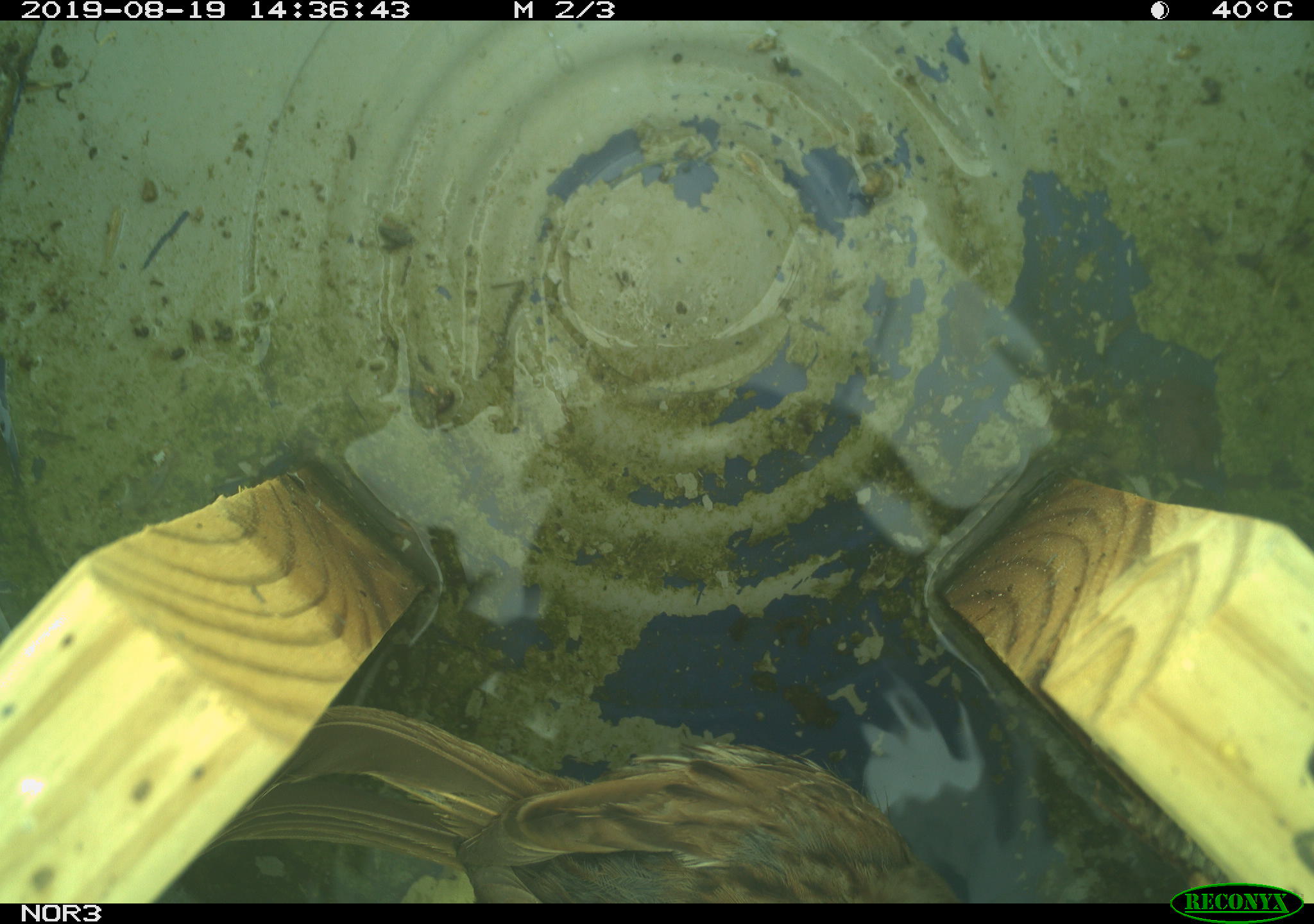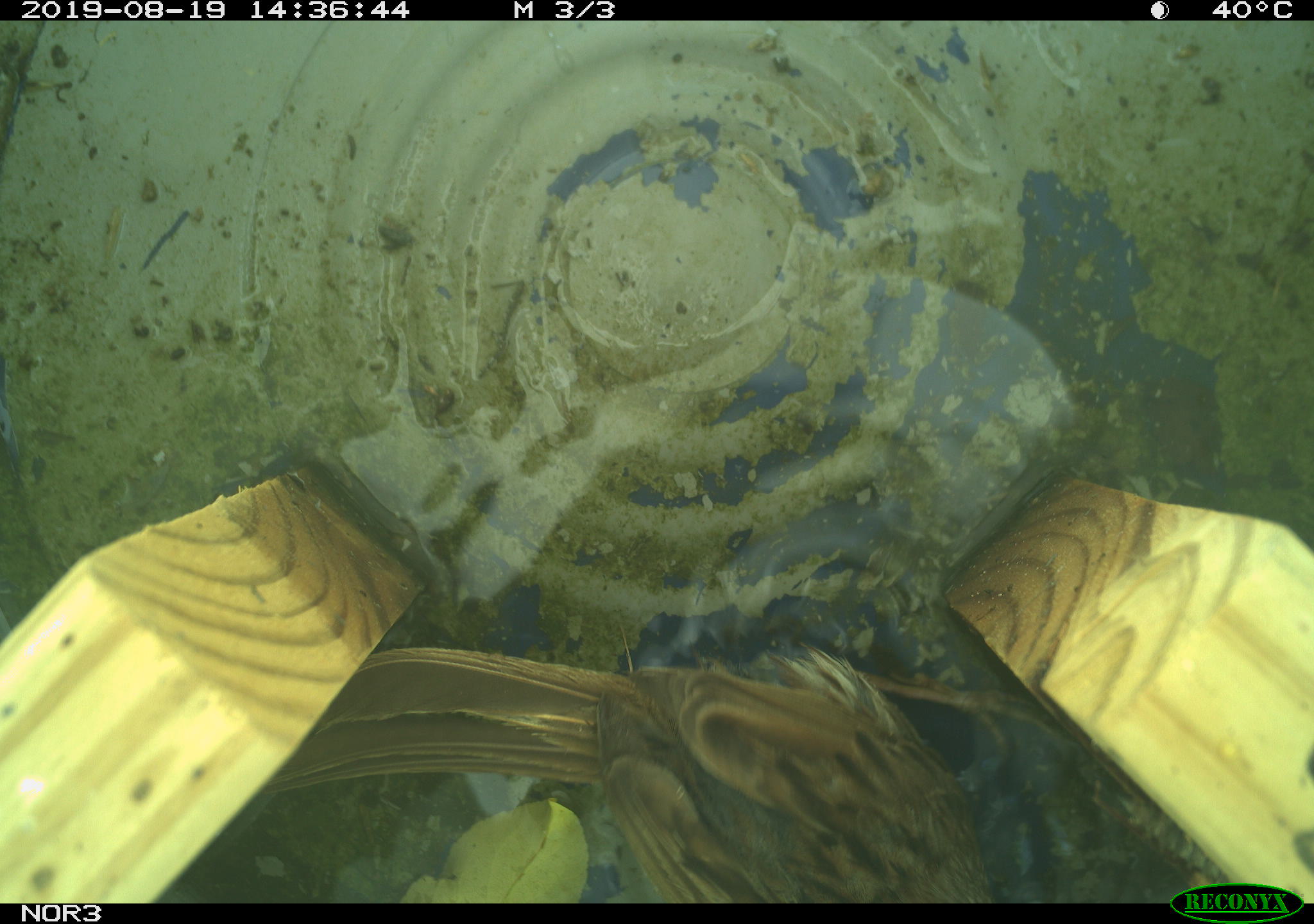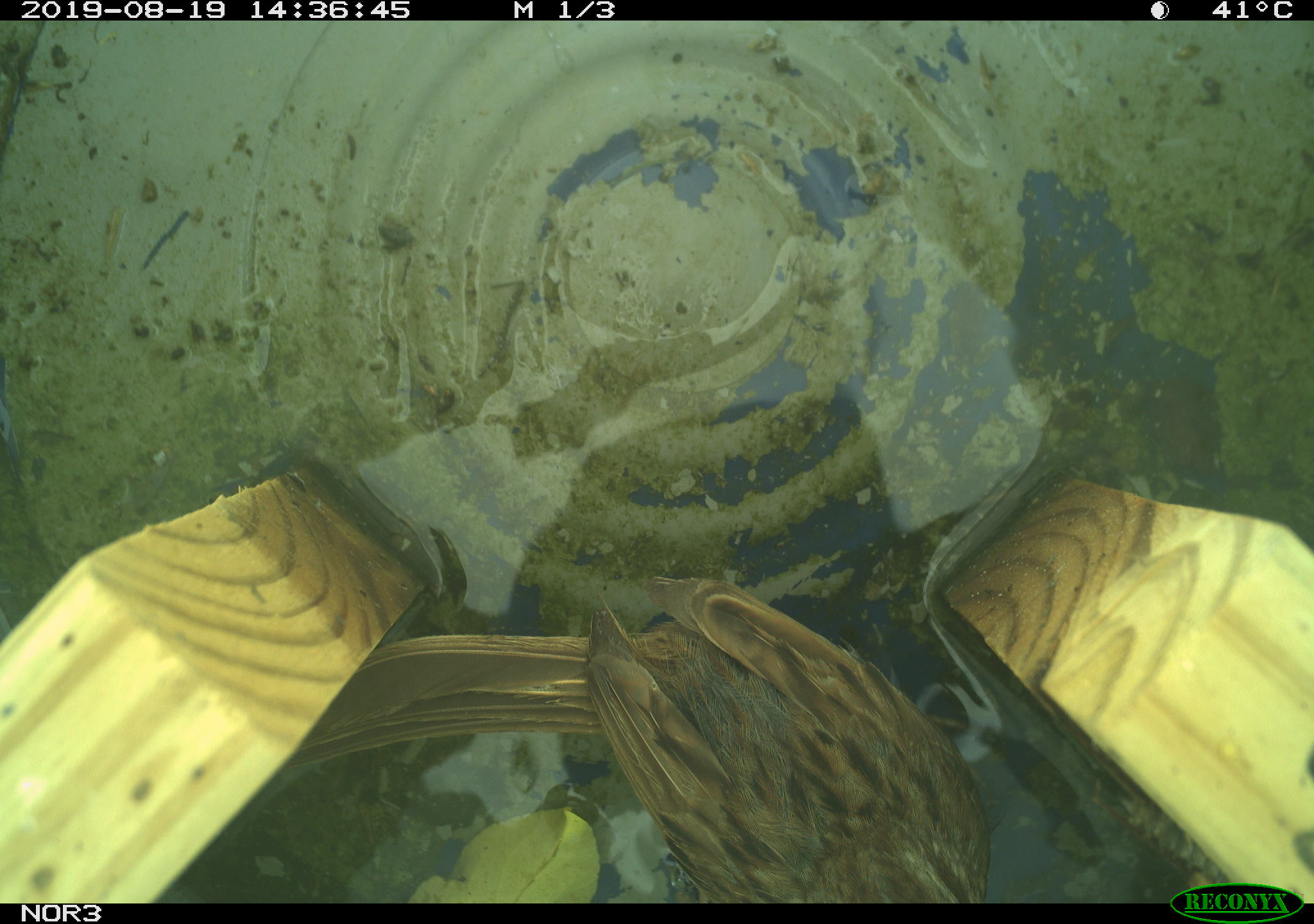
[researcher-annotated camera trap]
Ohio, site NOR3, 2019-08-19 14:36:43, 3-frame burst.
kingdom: Animalia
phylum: Chordata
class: Aves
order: Passeriformes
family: Passerellidae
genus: Melospiza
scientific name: Melospiza melodia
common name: song sparrow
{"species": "song sparrow (Melospiza melodia)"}